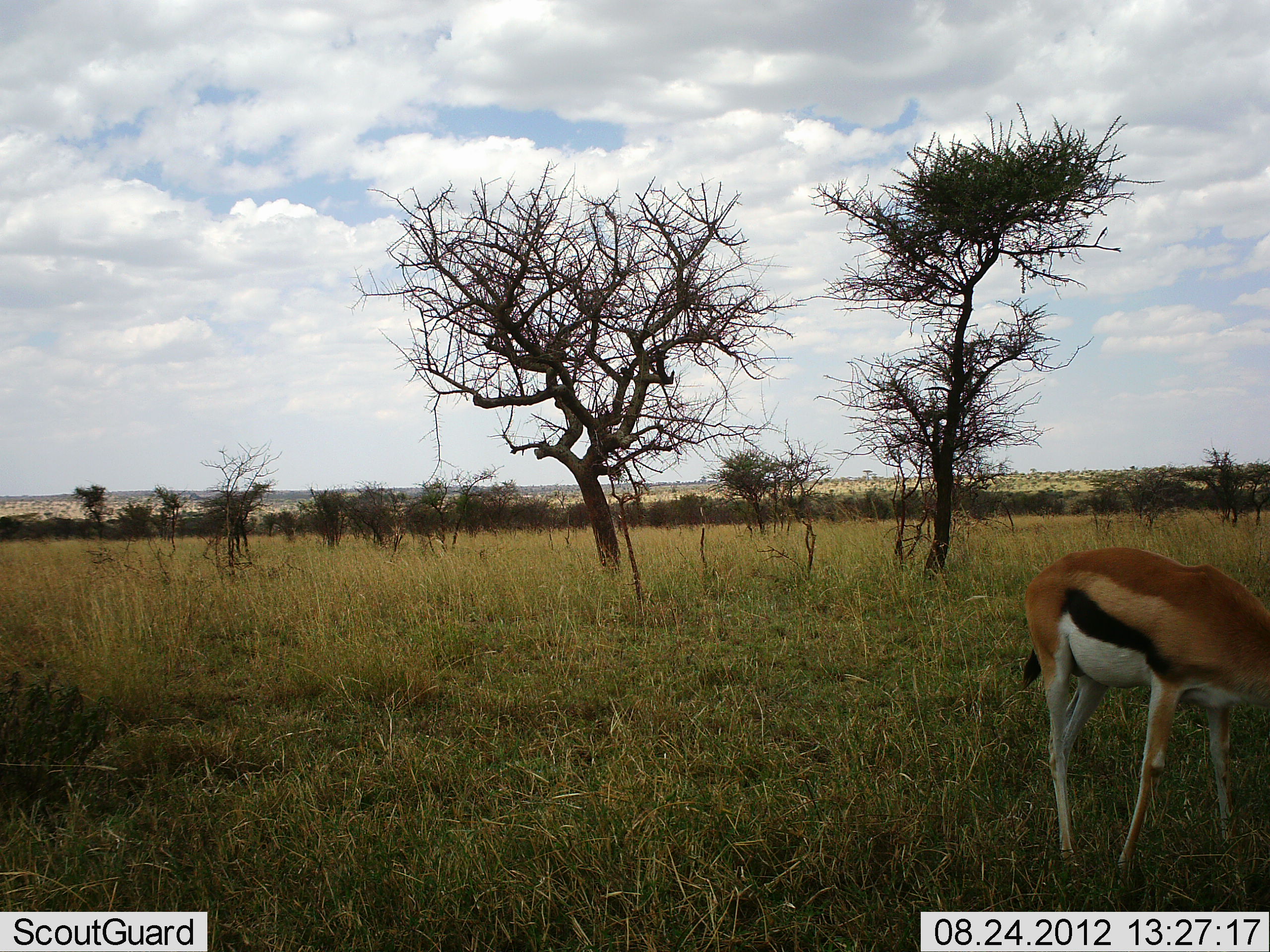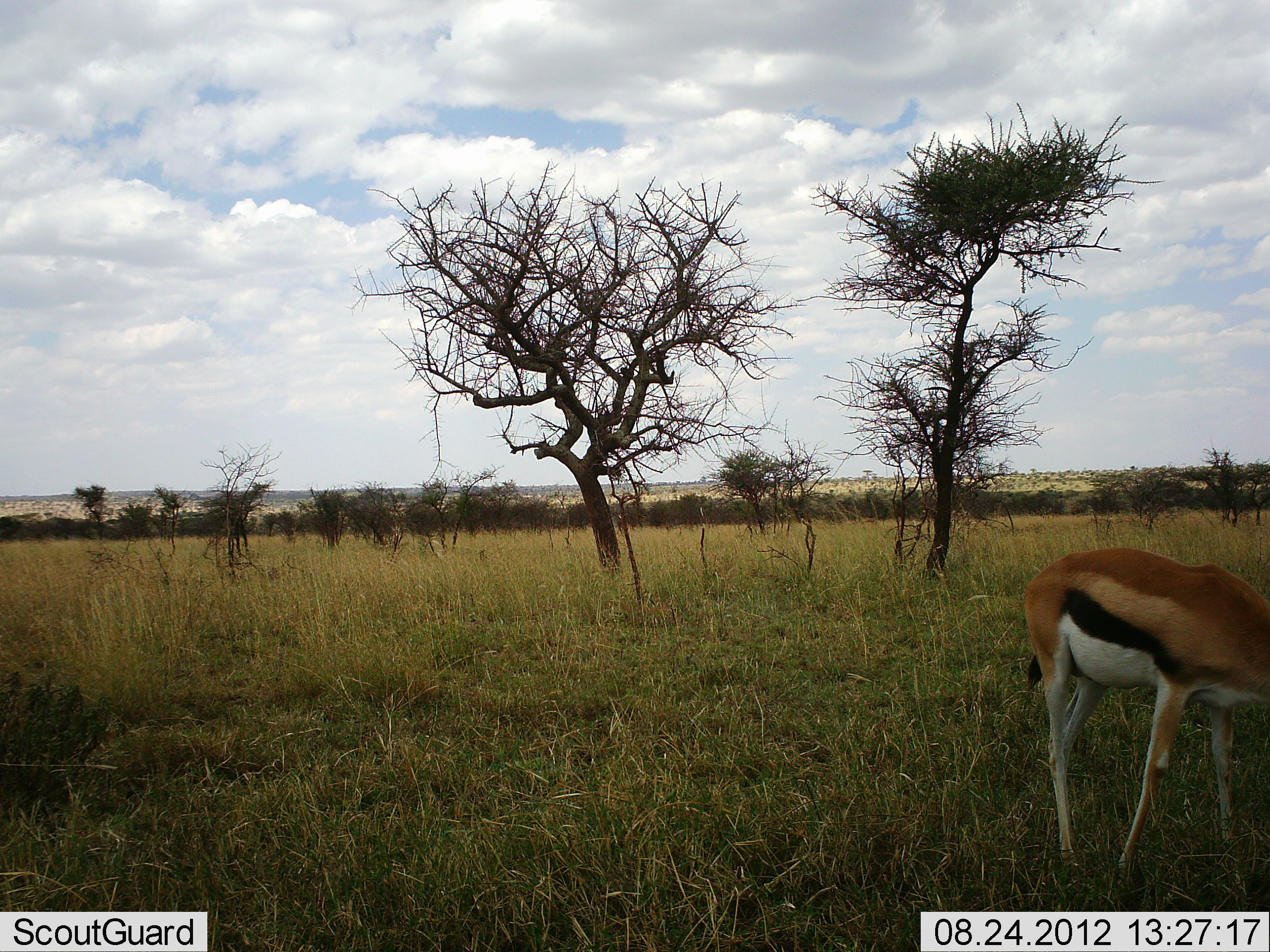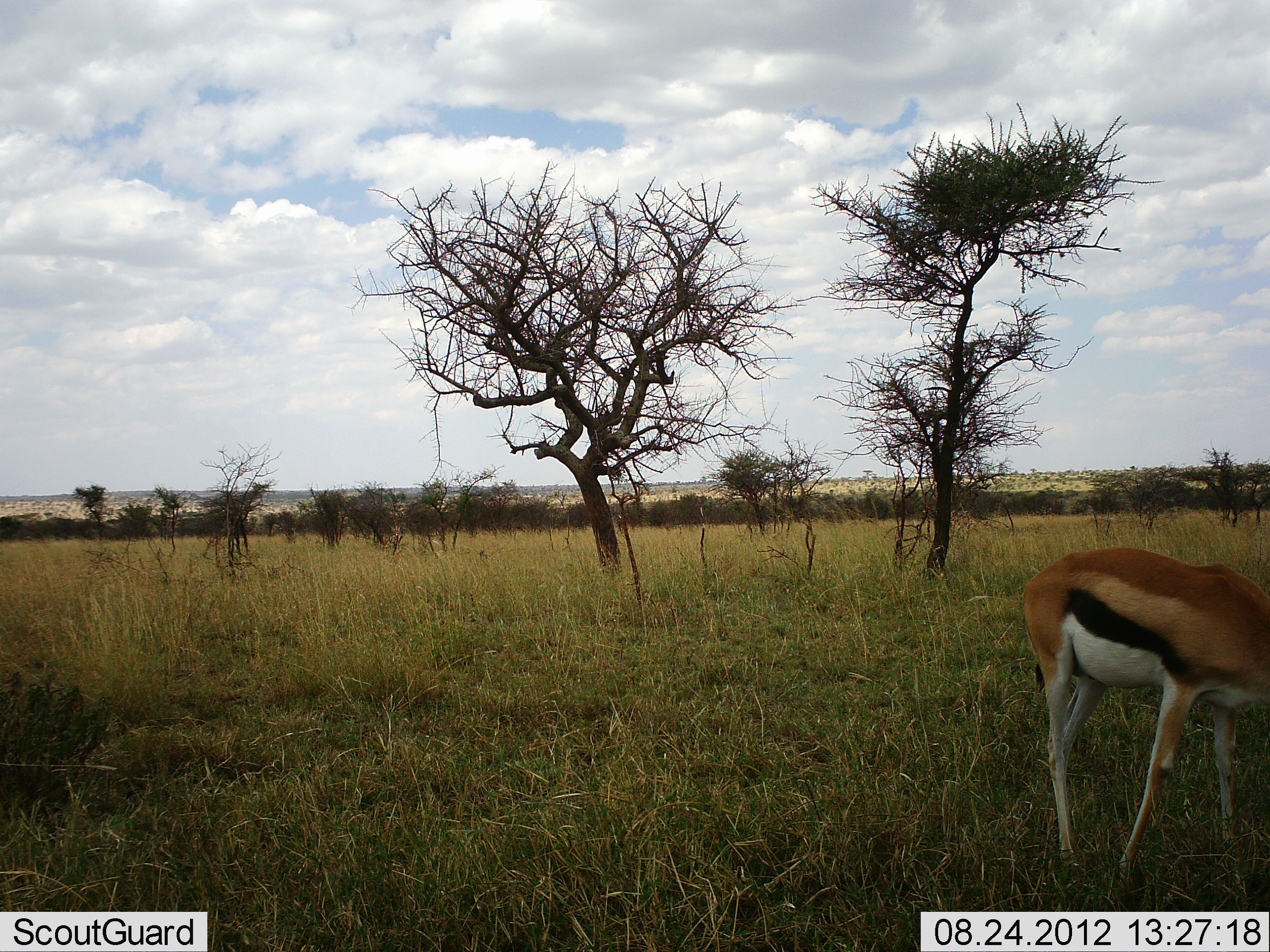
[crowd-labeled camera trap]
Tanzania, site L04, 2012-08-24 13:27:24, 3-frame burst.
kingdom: Animalia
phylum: Chordata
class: Mammalia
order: Artiodactyla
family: Bovidae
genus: Eudorcas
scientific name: Eudorcas thomsonii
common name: thomson's gazelle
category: gazellethomsons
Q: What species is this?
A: Gazellethomsons (thomson's gazelle) (Eudorcas thomsonii).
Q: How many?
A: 1.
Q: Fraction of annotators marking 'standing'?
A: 70%.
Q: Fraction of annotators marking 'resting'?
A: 0%.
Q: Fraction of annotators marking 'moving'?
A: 0%.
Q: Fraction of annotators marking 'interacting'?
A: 0%.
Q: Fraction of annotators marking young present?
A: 0%.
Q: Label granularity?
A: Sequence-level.